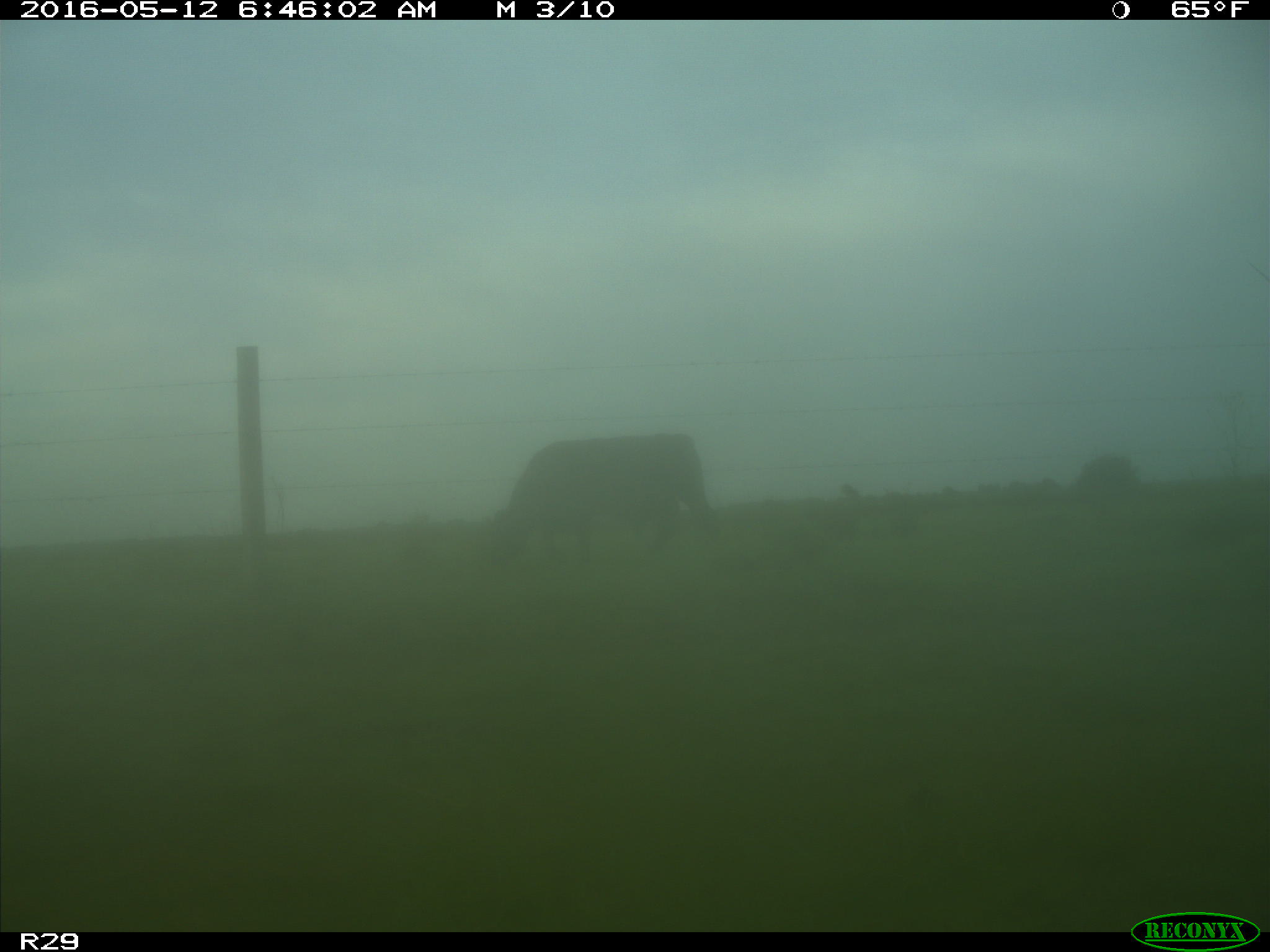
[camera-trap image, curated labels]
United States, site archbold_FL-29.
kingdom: Animalia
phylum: Chordata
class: Mammalia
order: Artiodactyla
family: Bovidae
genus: Bos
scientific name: Bos taurus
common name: domestic cow